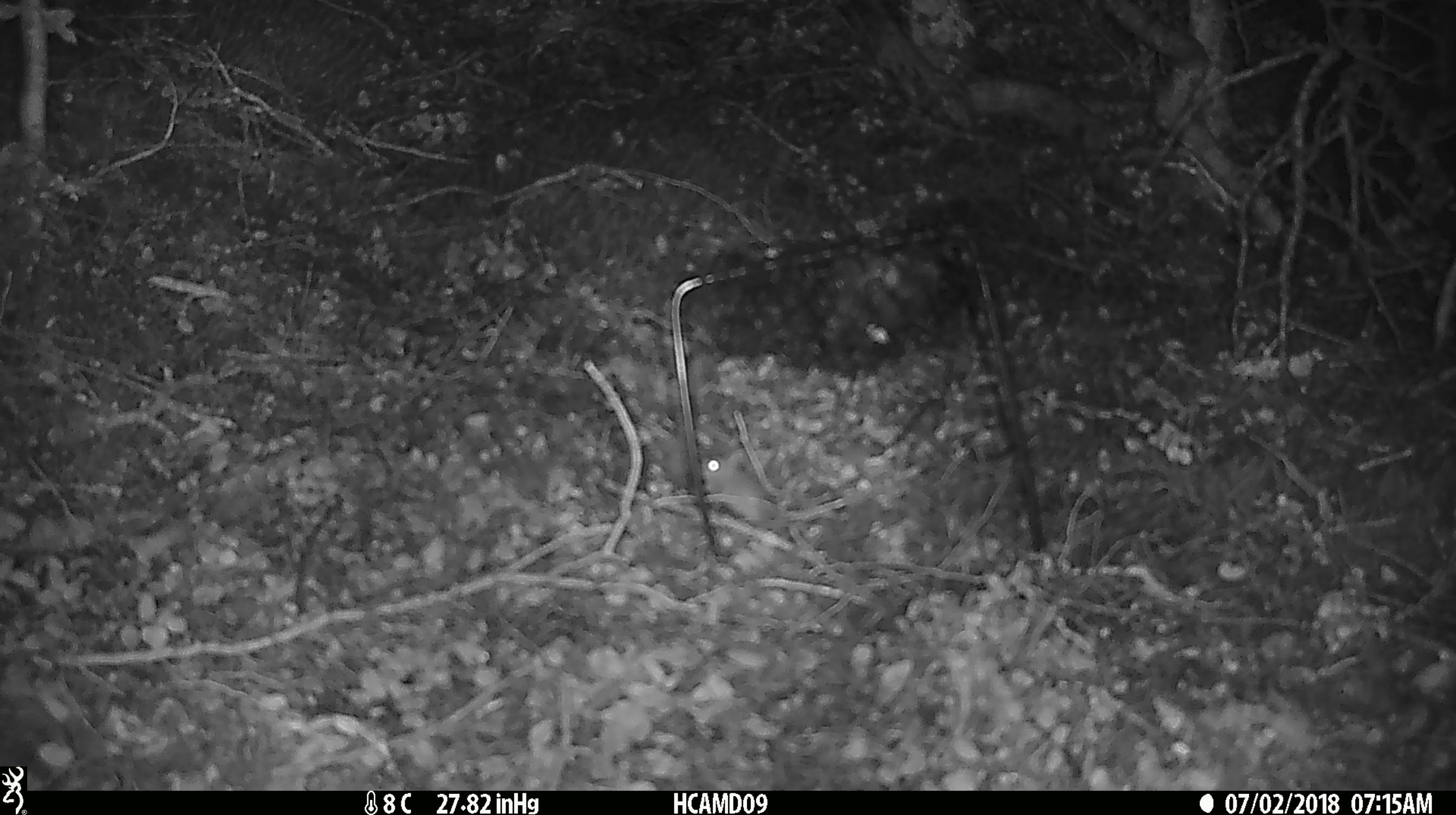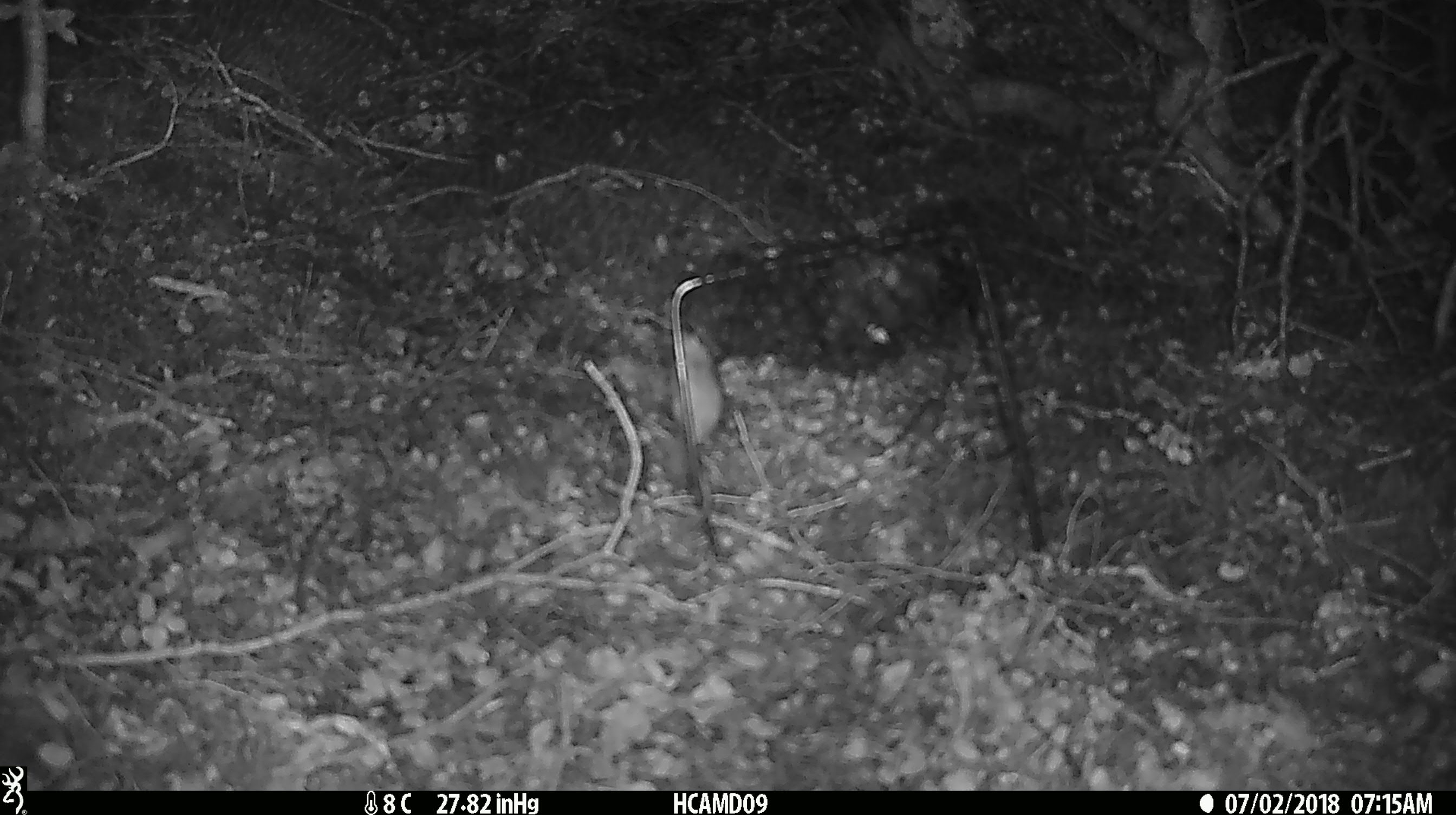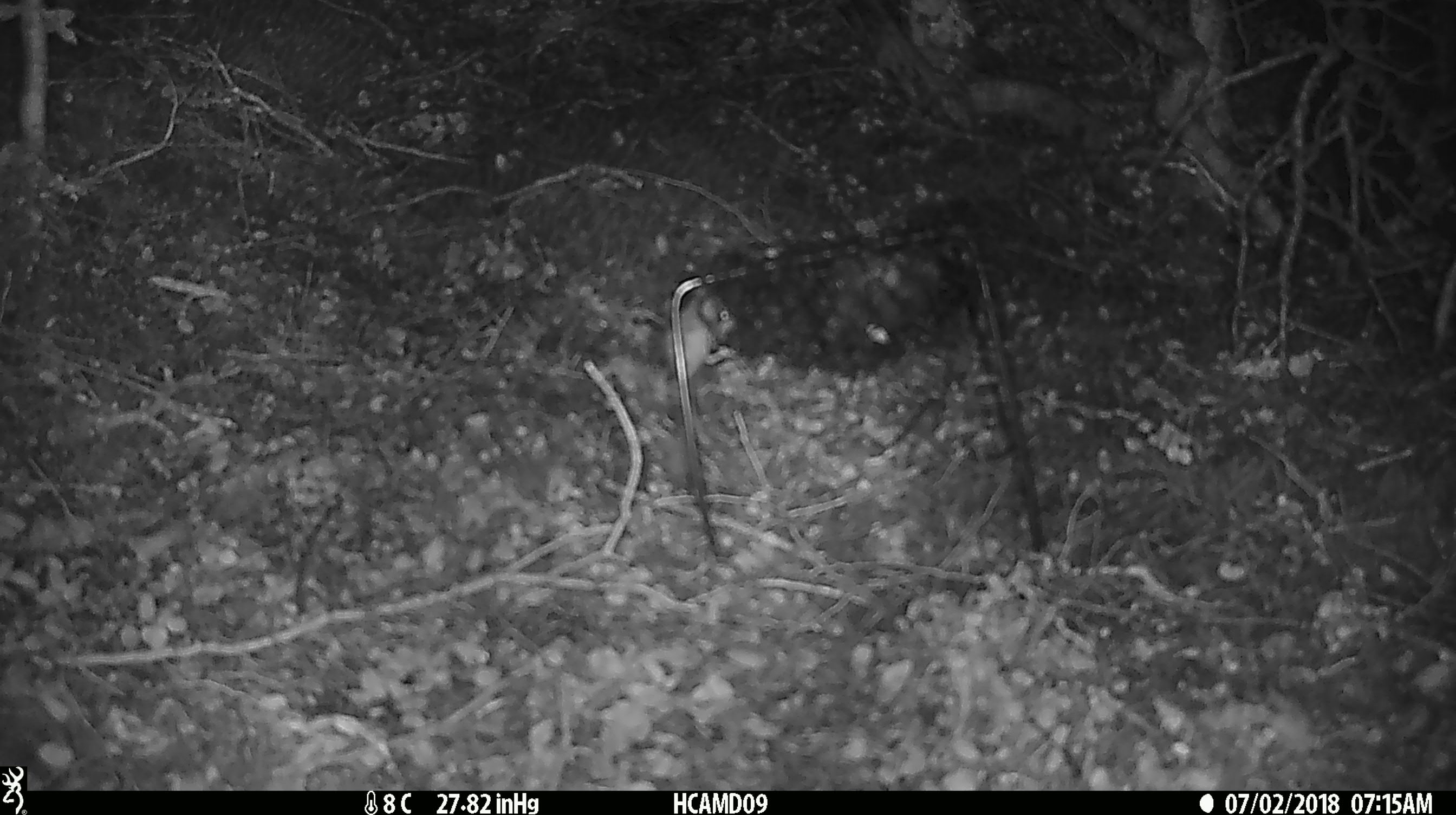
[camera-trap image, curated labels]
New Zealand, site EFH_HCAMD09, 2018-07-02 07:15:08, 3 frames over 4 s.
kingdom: Animalia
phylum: Chordata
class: Mammalia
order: Rodentia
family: Muridae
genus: Mus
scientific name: Mus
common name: mouse